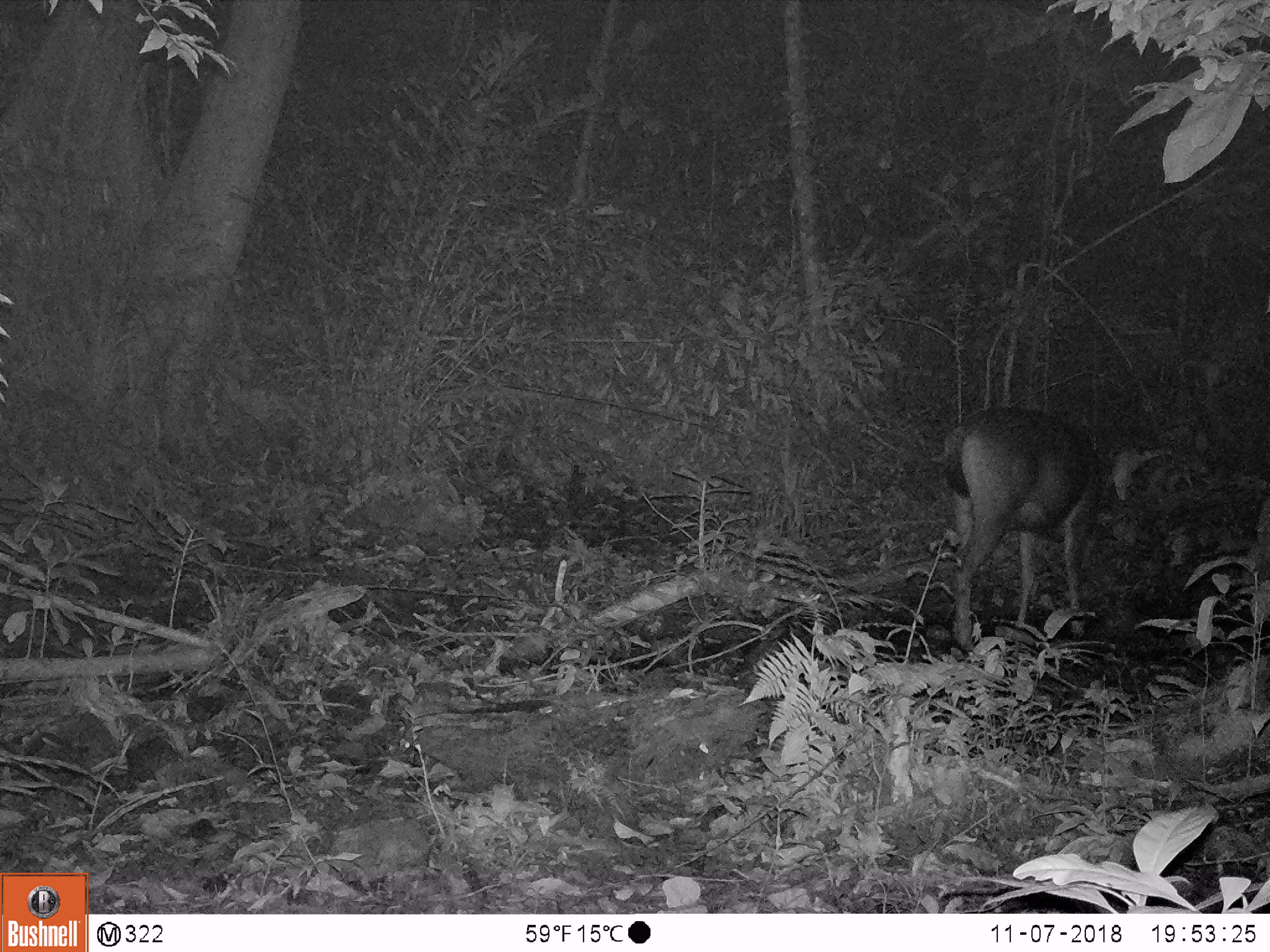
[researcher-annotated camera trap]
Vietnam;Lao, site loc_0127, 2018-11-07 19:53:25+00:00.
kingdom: Animalia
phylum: Chordata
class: Mammalia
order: Artiodactyla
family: Cervidae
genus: Rusa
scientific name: Rusa unicolor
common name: sambar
Sambar (Rusa unicolor). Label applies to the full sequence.